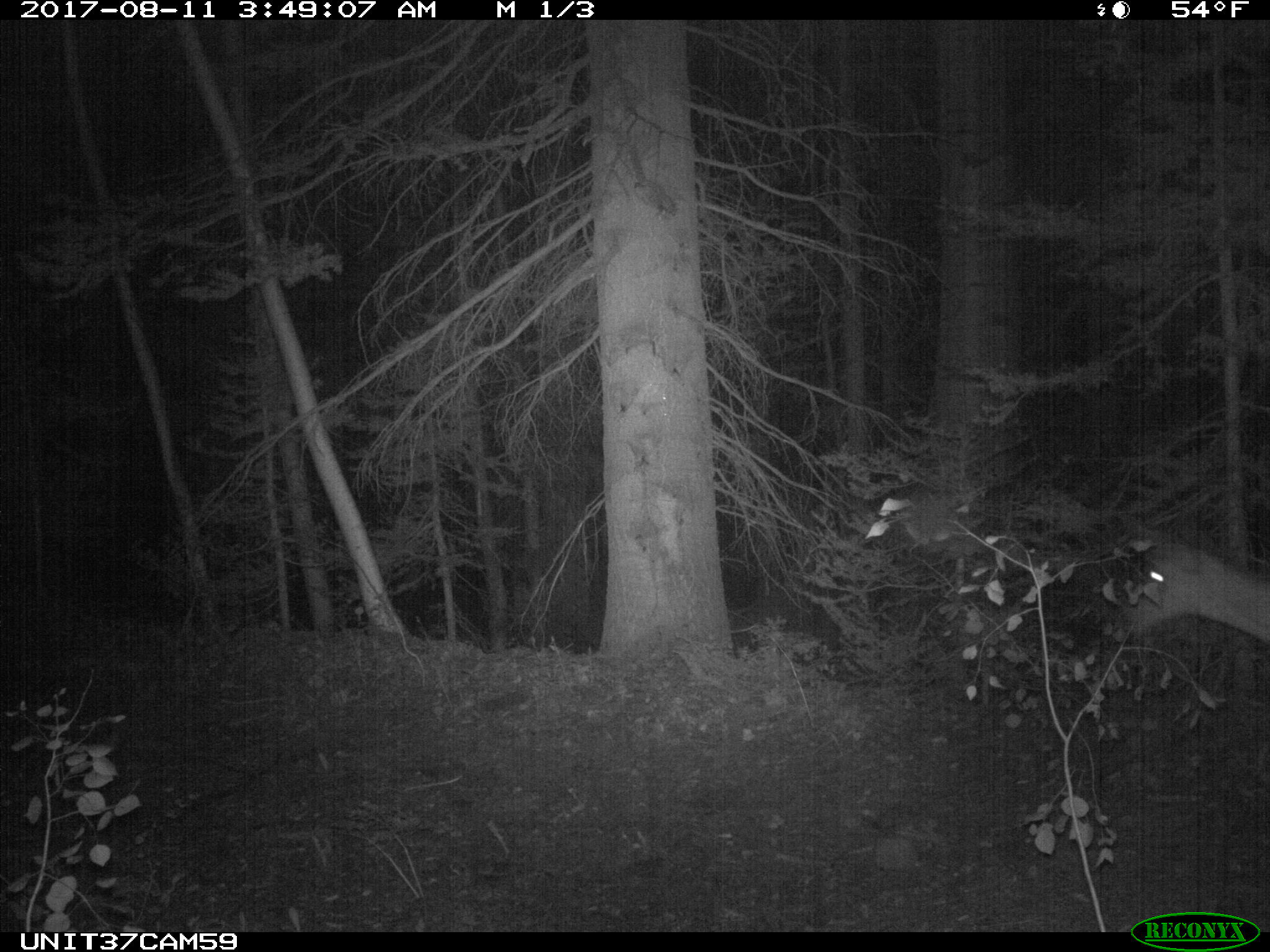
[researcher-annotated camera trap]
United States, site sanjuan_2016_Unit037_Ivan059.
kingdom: Animalia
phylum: Chordata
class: Mammalia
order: Artiodactyla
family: Cervidae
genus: Odocoileus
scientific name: Odocoileus hemionus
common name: mule deer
Odocoileus hemionus (mule deer).